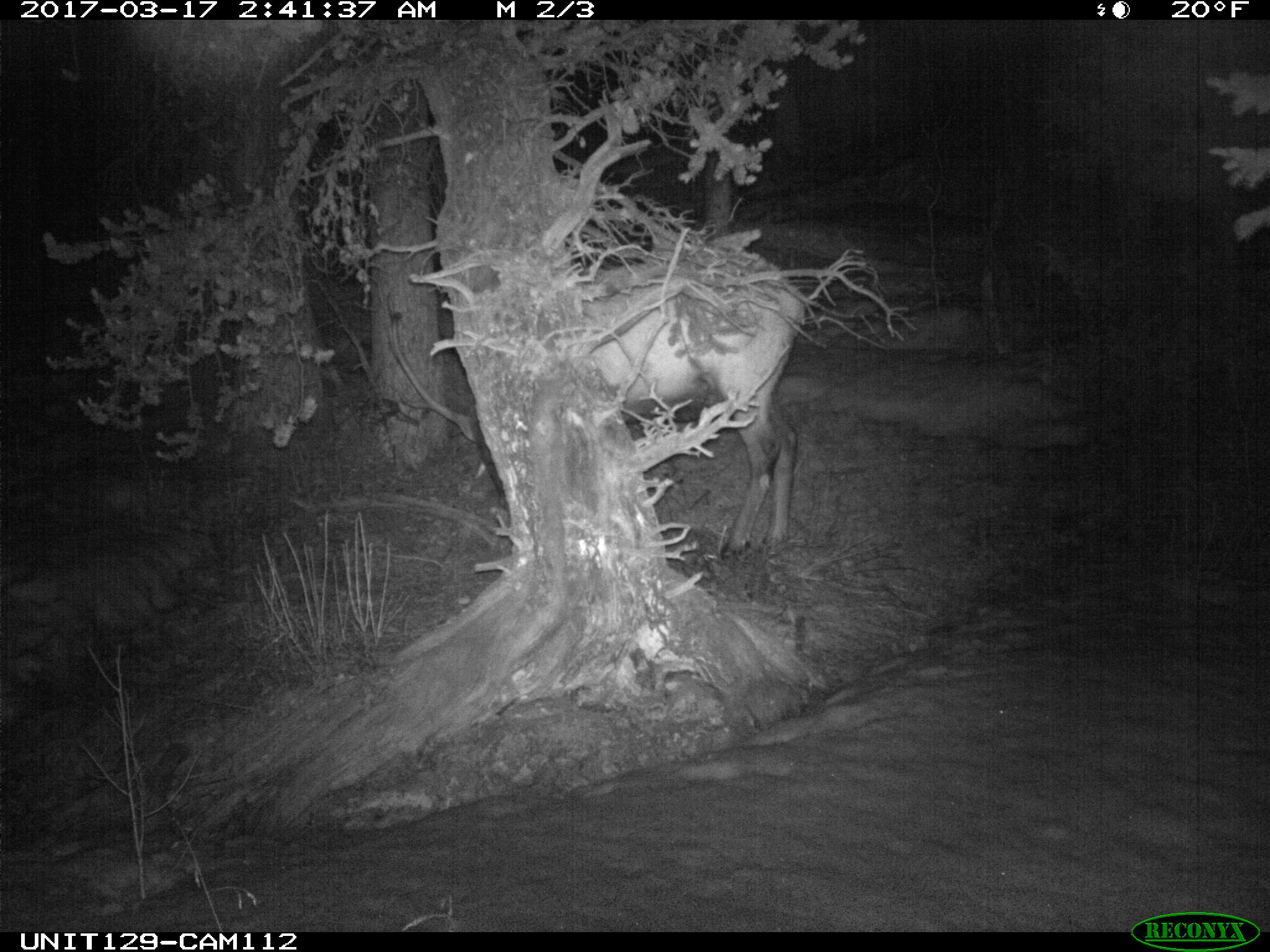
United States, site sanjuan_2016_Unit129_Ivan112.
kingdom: Animalia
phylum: Chordata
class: Mammalia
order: Artiodactyla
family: Cervidae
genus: Cervus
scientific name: Cervus elaphus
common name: red deer